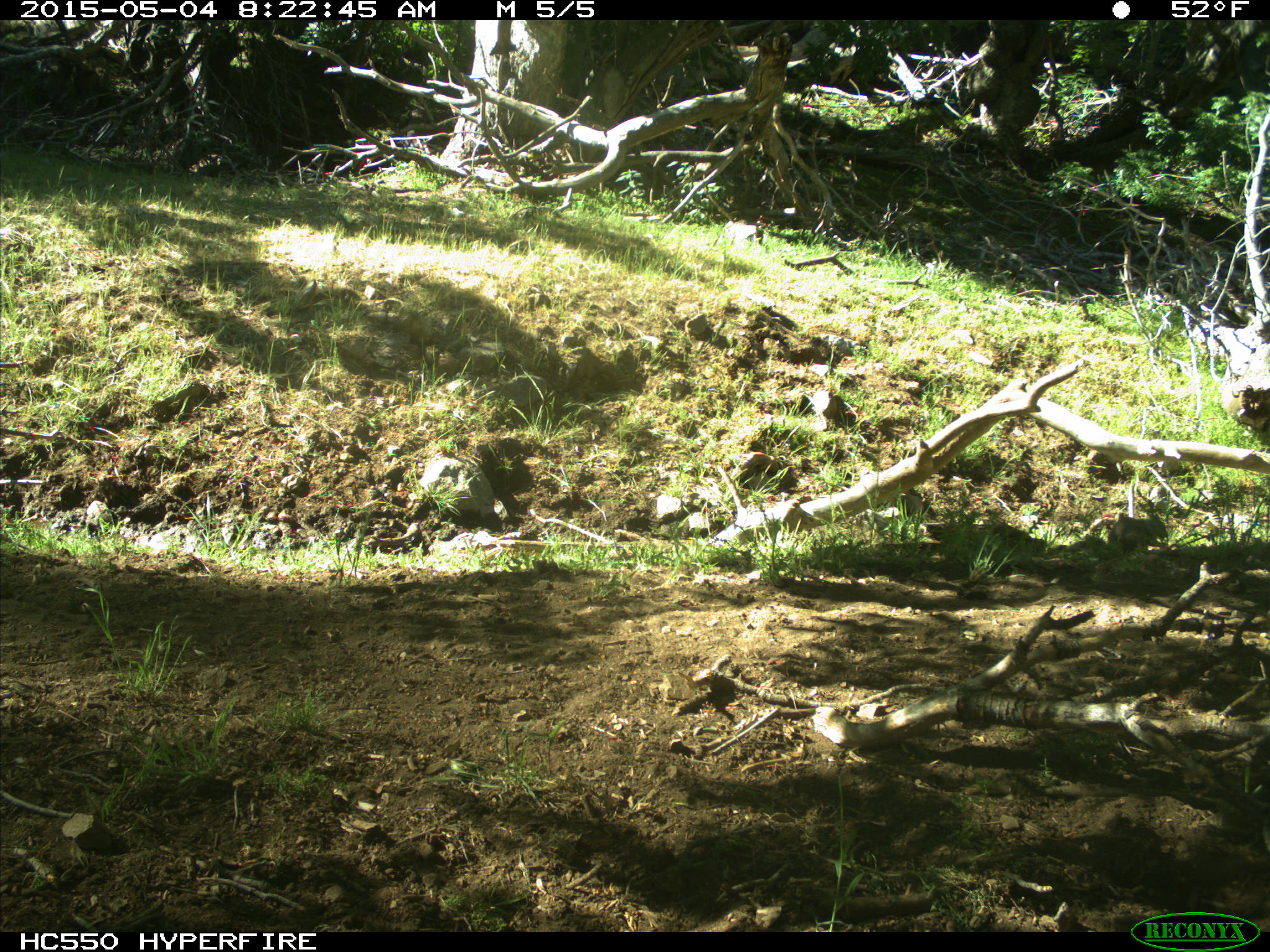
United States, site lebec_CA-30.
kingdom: Animalia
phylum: Chordata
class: Mammalia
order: Rodentia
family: Sciuridae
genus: Otospermophilus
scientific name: Otospermophilus beecheyi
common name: california ground squirrel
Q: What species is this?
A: Otospermophilus beecheyi (california ground squirrel).